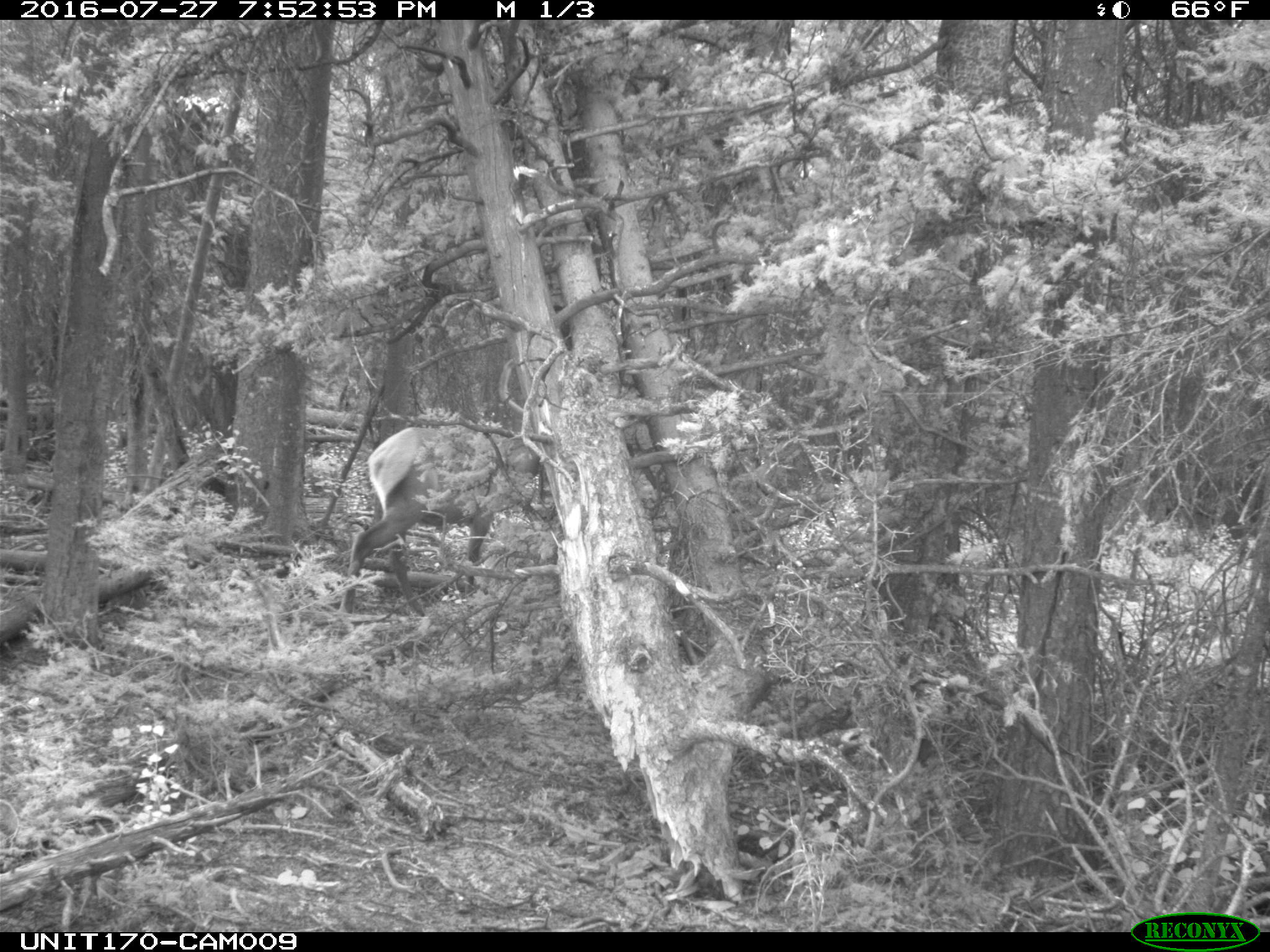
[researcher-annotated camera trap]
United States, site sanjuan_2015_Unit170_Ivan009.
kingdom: Animalia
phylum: Chordata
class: Mammalia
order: Artiodactyla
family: Cervidae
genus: Cervus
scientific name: Cervus elaphus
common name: red deer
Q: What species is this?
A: Cervus elaphus (red deer).